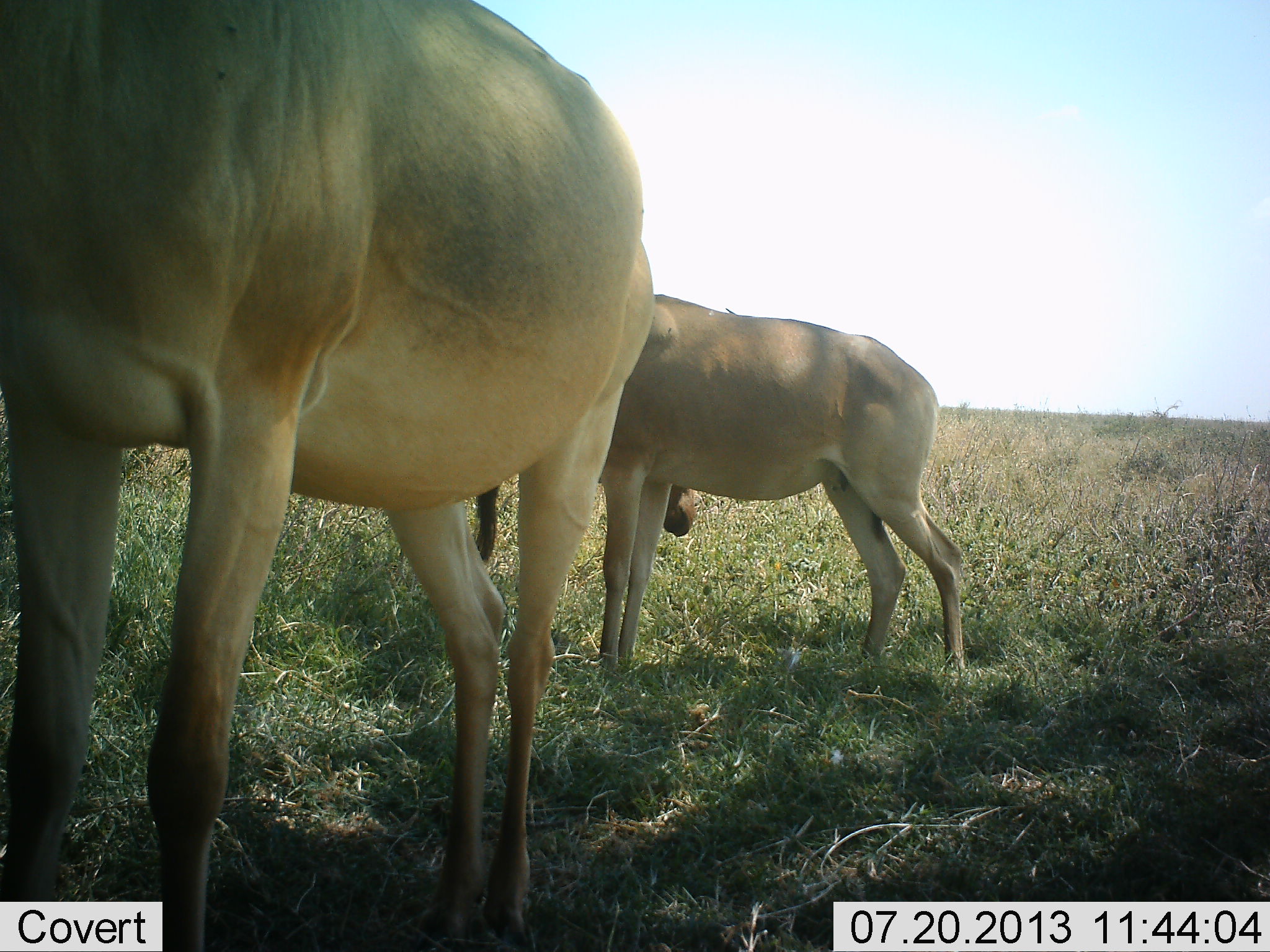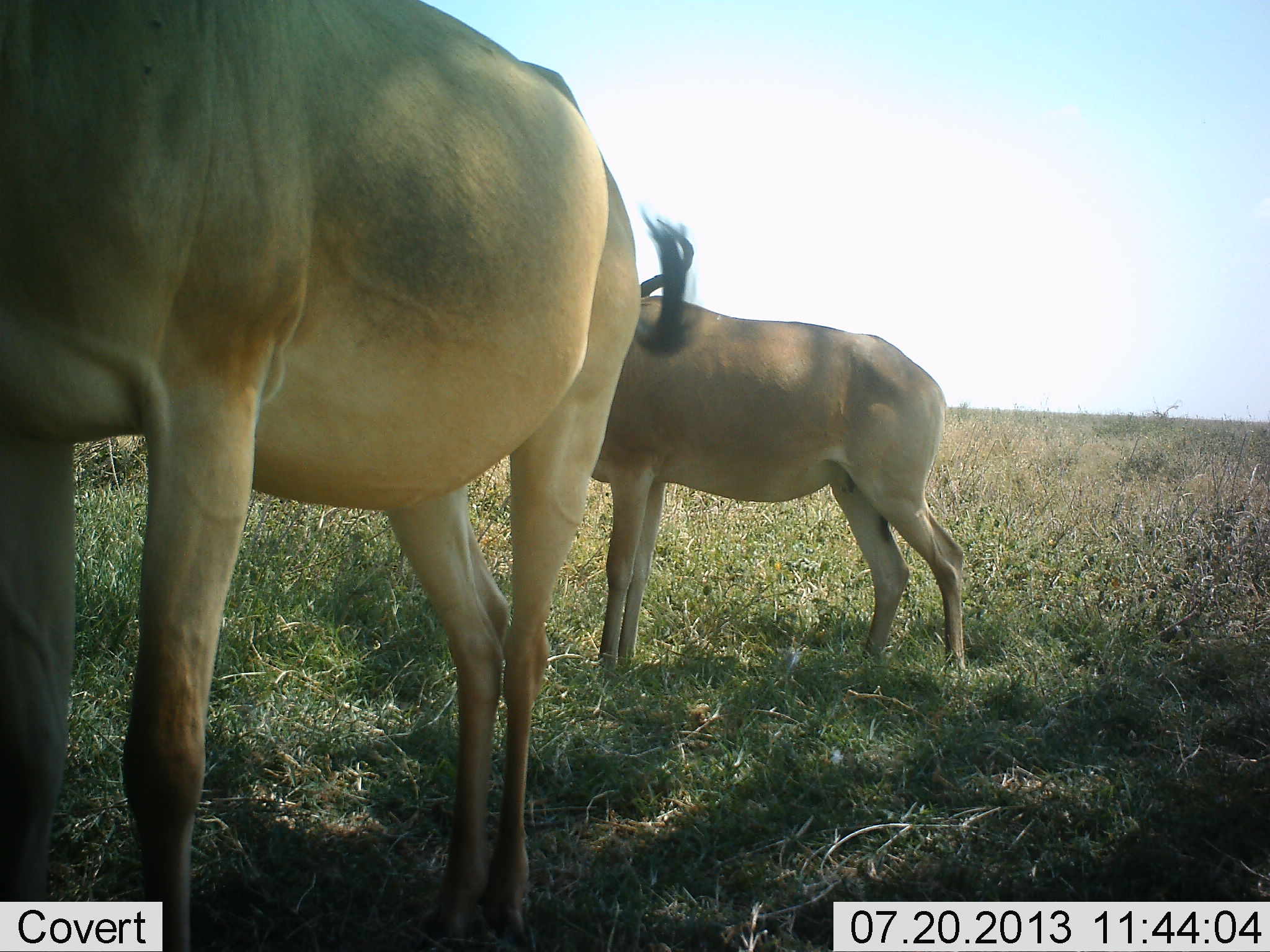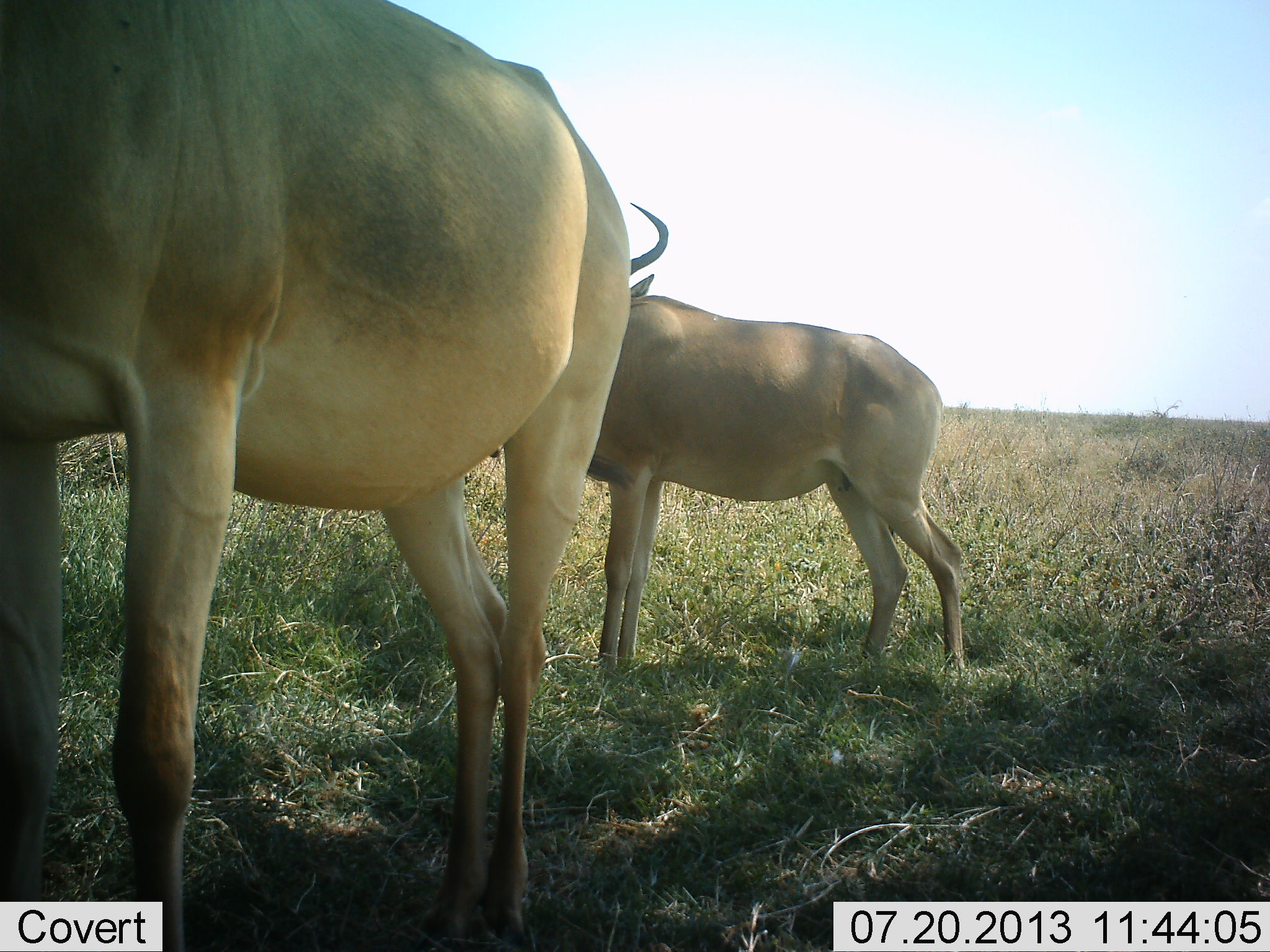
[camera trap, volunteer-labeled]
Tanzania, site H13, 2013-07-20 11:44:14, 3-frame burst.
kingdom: Animalia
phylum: Chordata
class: Mammalia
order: Artiodactyla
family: Bovidae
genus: Alcelaphus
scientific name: Alcelaphus buselaphus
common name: hartebeest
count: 2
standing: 100%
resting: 0%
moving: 10%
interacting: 0%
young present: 0%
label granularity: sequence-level